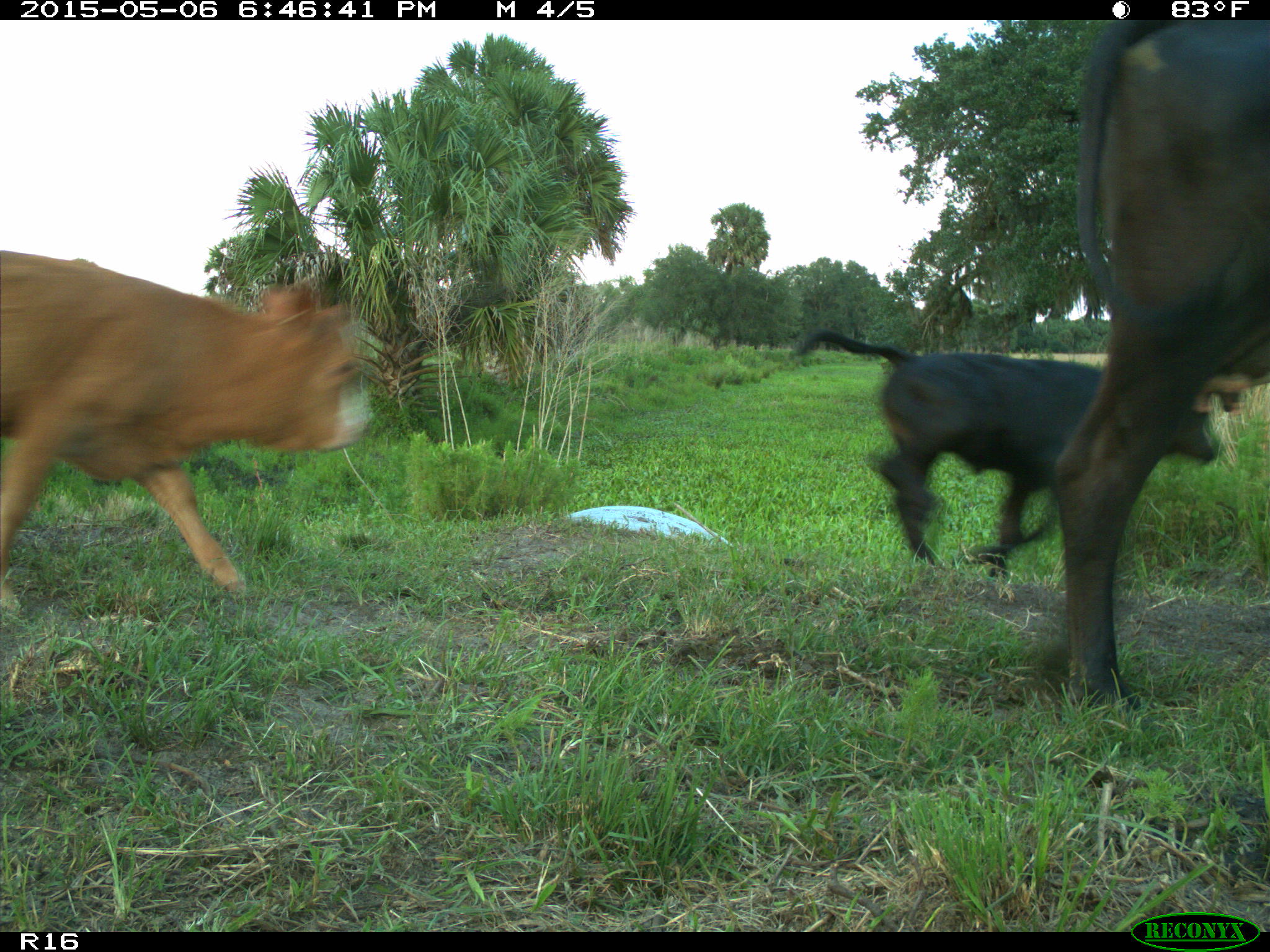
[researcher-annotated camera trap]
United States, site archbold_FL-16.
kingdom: Animalia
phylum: Chordata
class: Mammalia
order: Artiodactyla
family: Bovidae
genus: Bos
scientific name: Bos taurus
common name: domestic cow